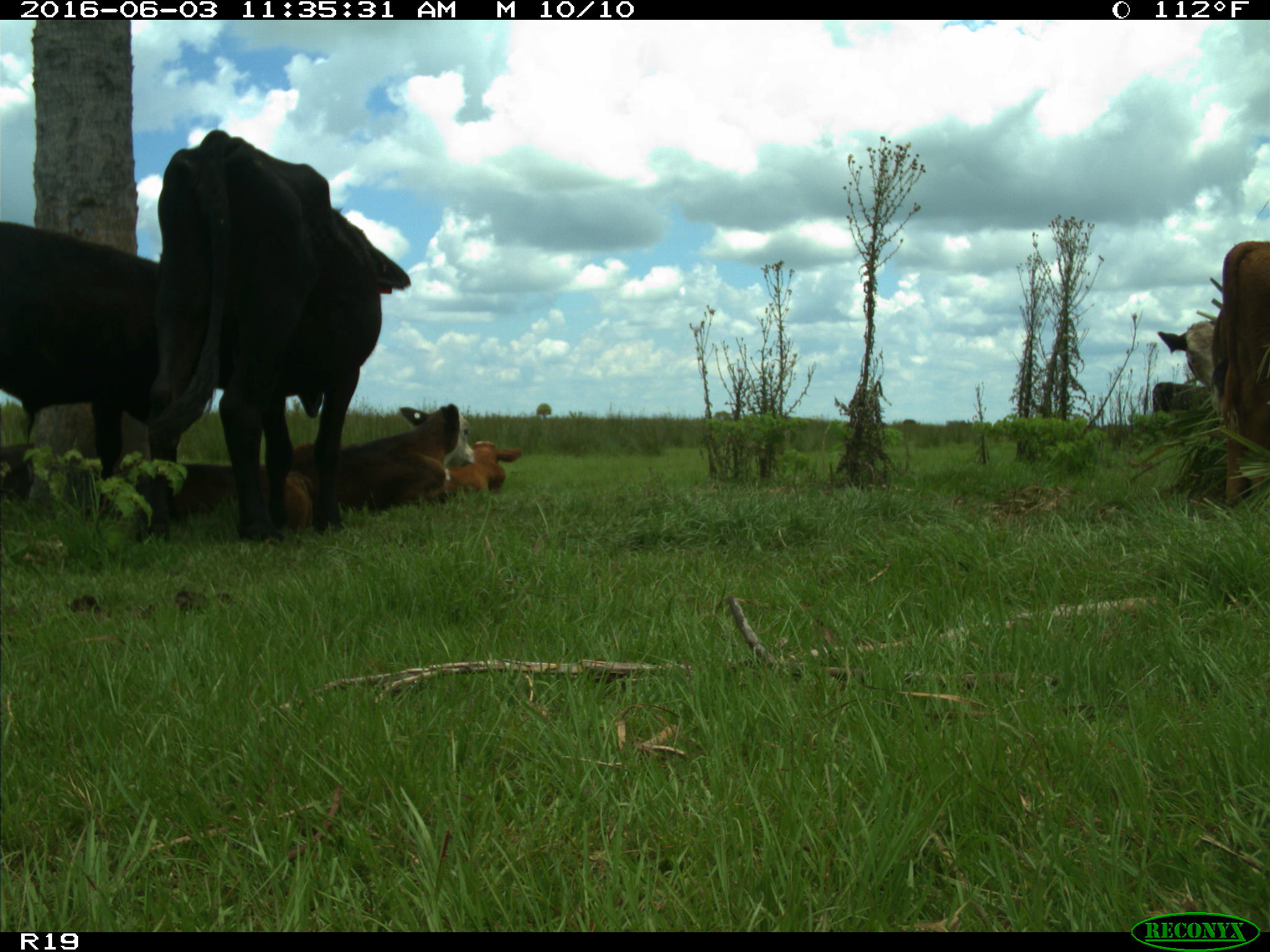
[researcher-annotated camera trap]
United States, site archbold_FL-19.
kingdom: Animalia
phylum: Chordata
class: Mammalia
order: Artiodactyla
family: Bovidae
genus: Bos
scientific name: Bos taurus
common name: domestic cow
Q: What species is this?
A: Bos taurus (domestic cow).